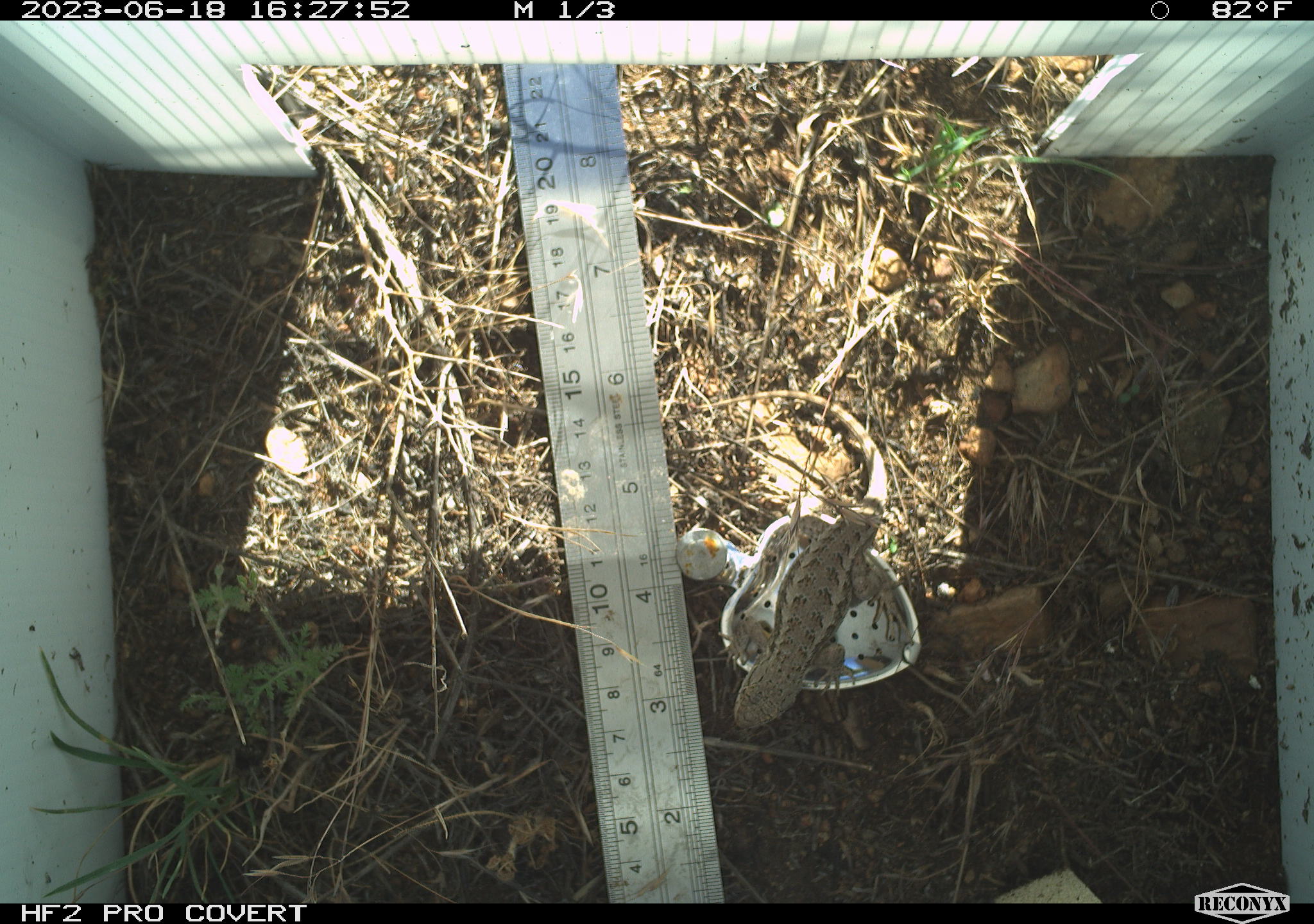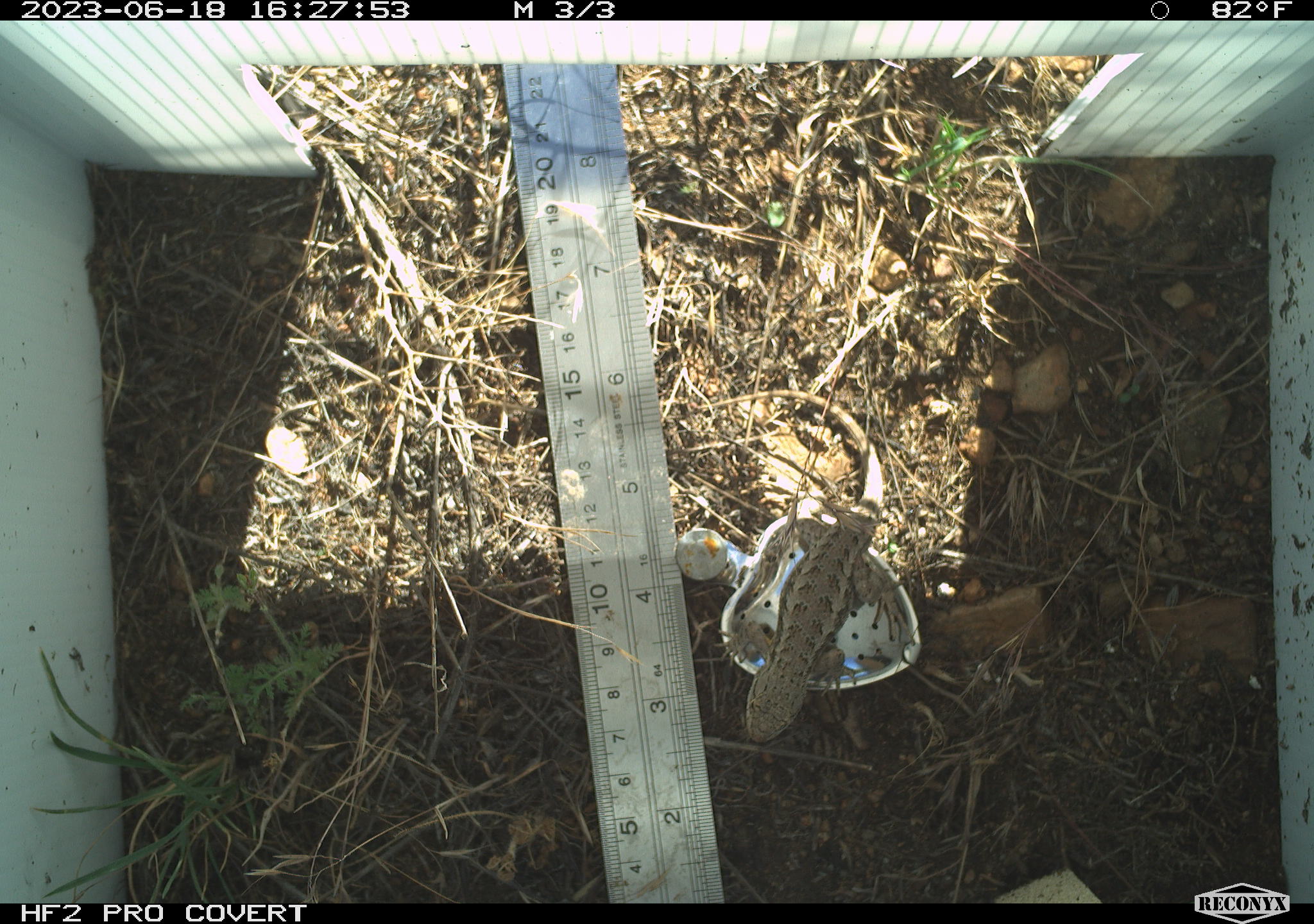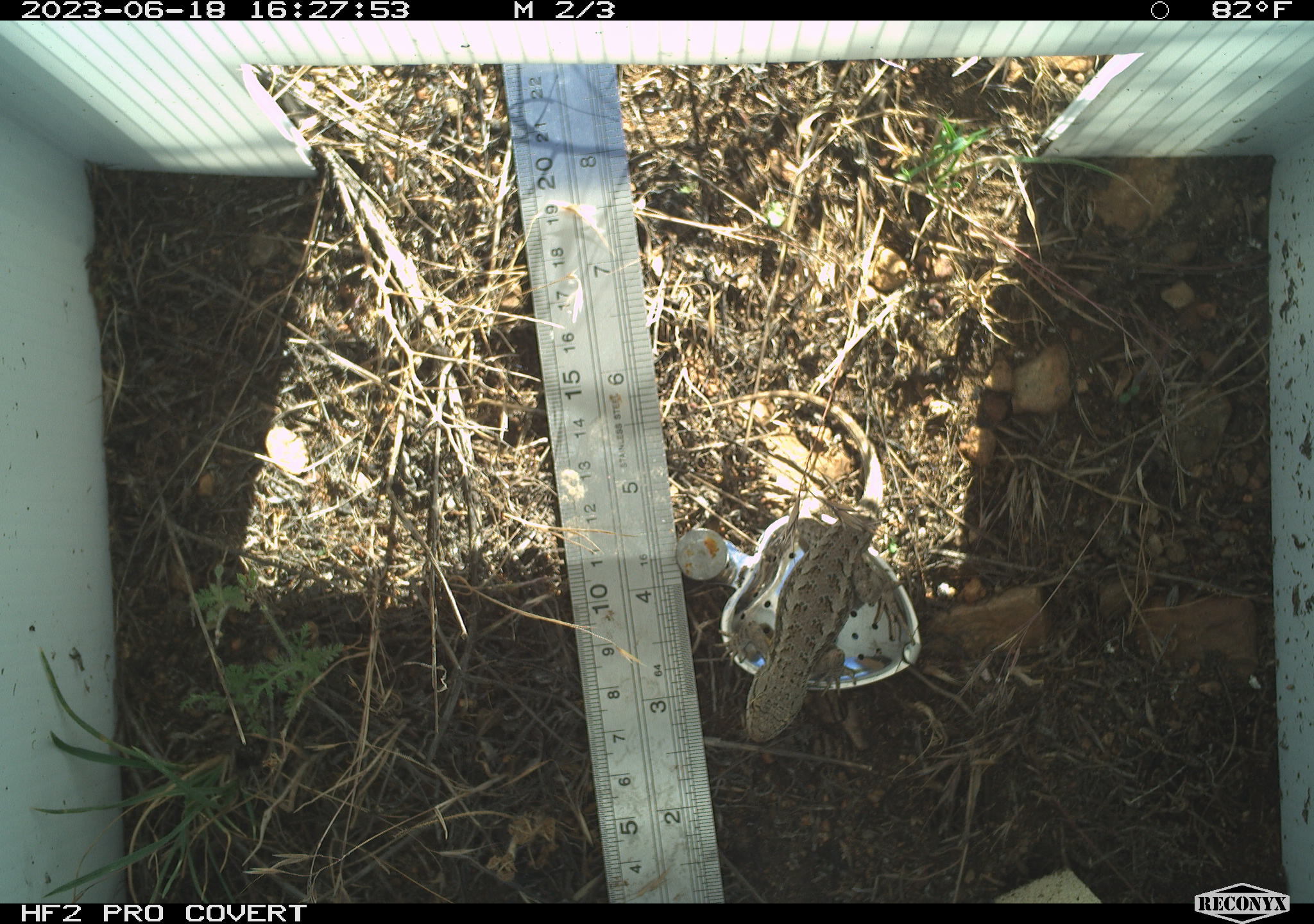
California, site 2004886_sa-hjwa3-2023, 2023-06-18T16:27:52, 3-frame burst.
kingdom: Animalia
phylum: Chordata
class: Reptilia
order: Squamata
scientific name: Squamata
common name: lizards and snakes